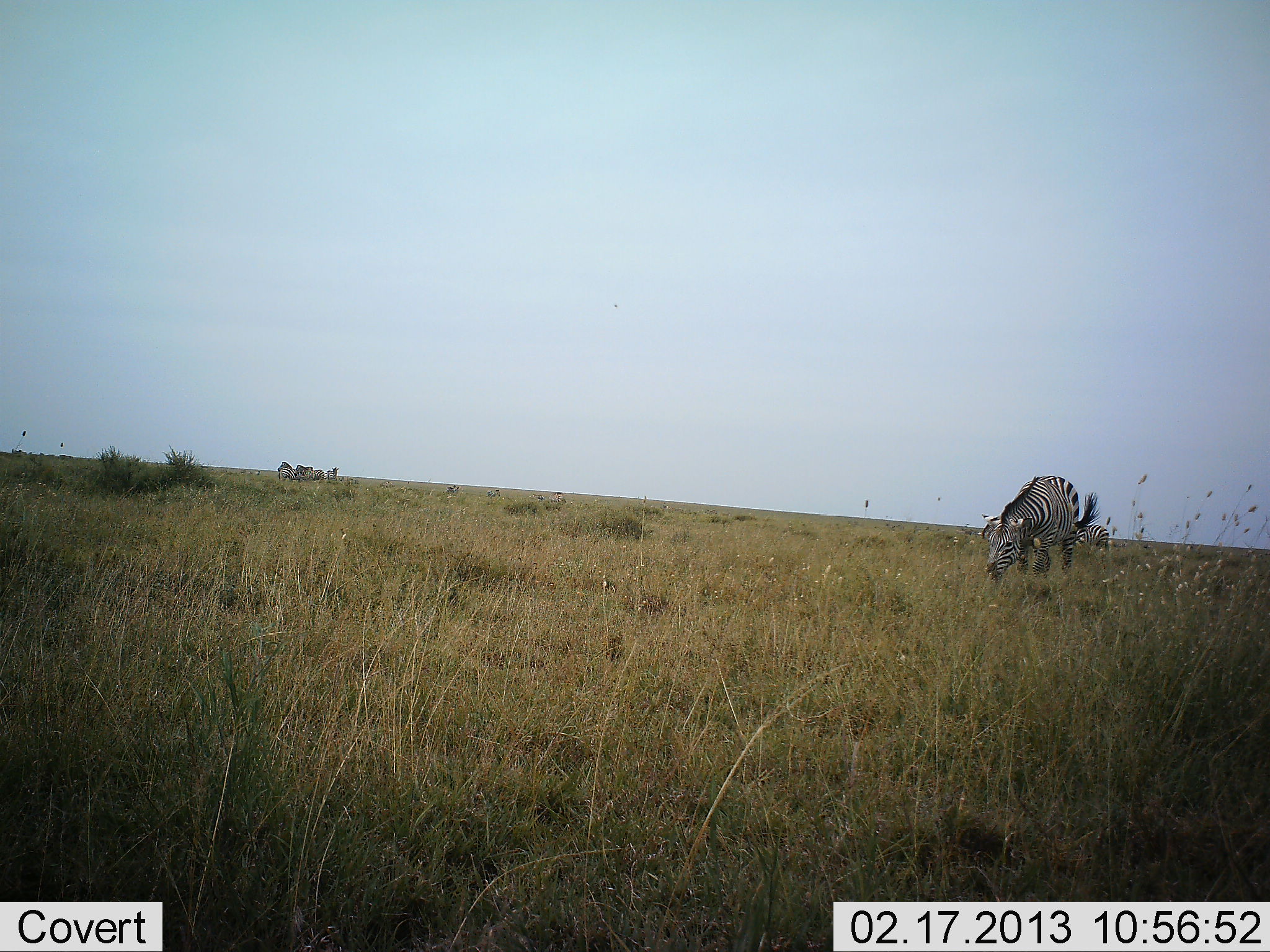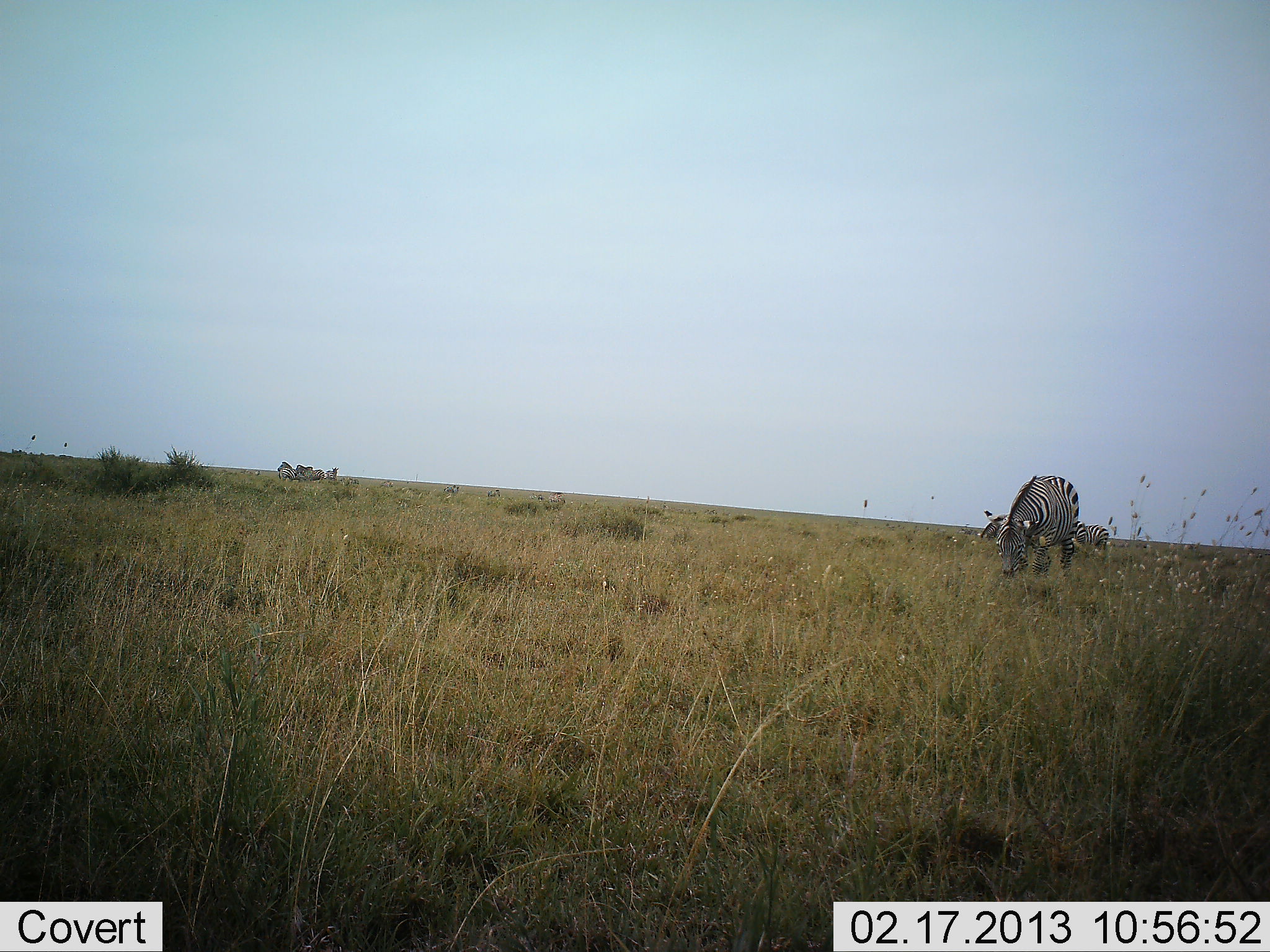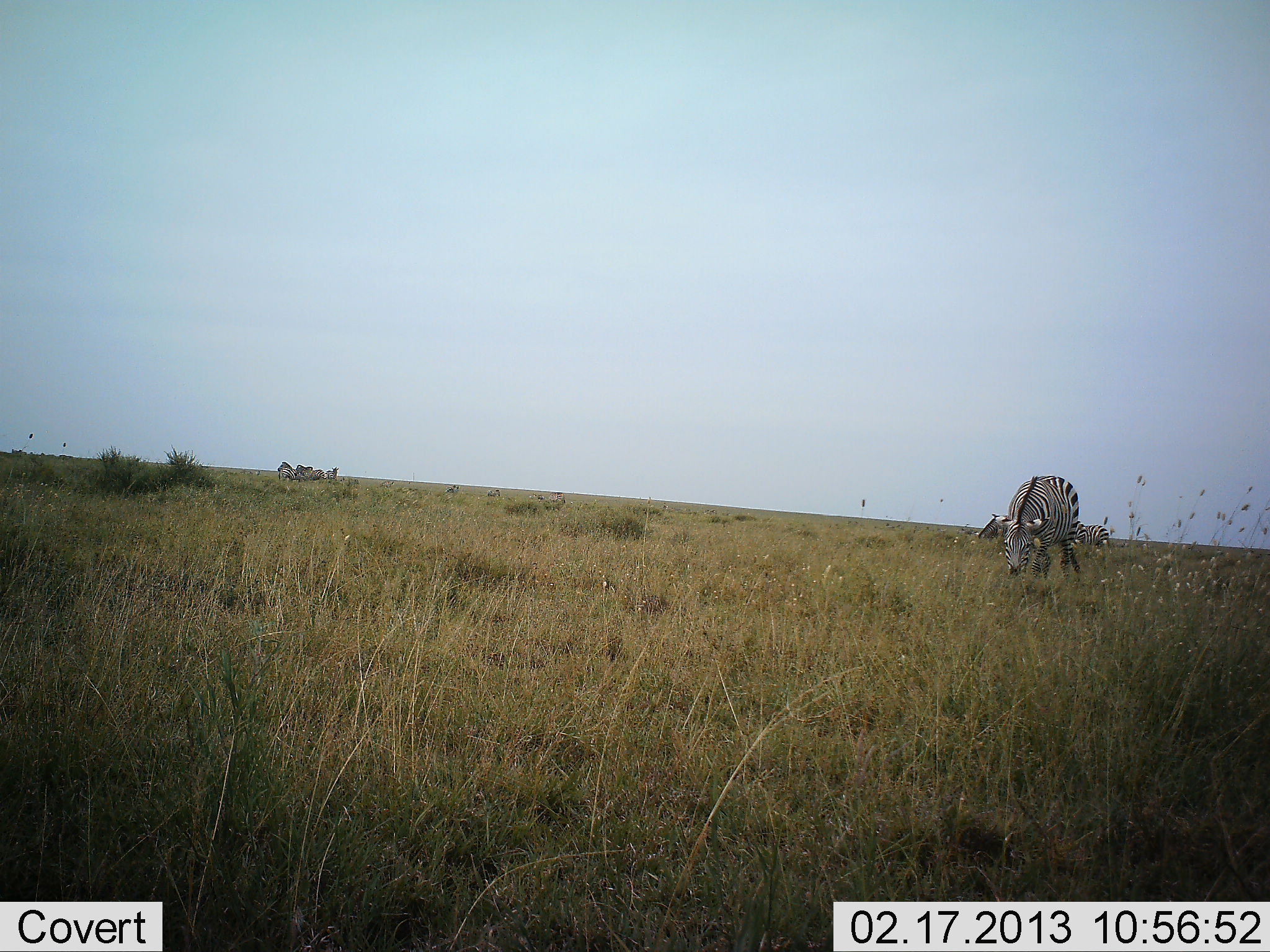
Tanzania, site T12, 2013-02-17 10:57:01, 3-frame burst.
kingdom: Animalia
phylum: Chordata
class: Mammalia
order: Perissodactyla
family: Equidae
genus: Equus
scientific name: Equus quagga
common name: plains zebra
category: zebra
Zebra (plains zebra) (Equus quagga), count 3. Behavior (volunteer vote fractions): standing 41%, resting 5%, moving 5%, interacting 5%. Young present (vote fraction): 0%. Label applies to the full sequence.